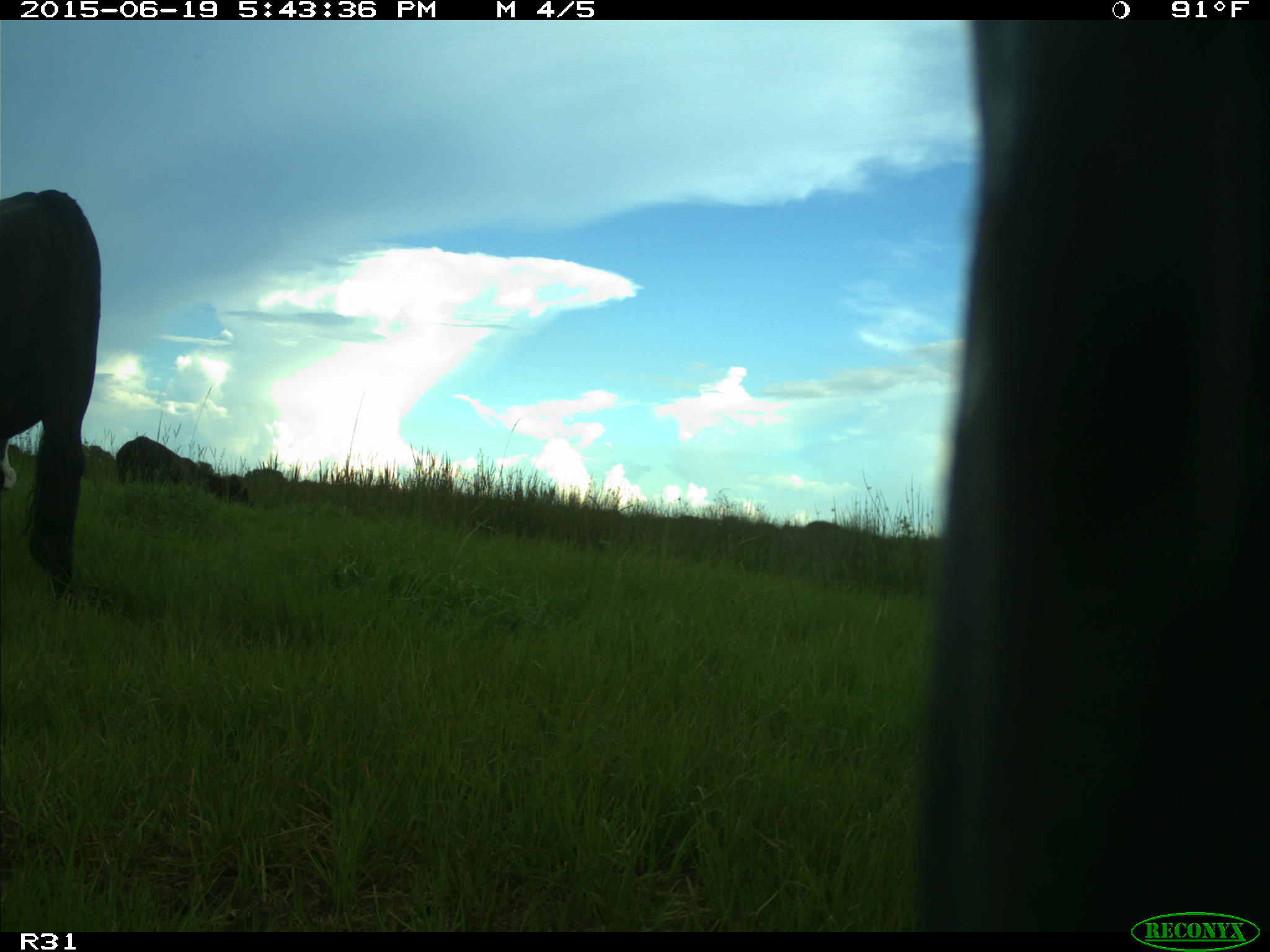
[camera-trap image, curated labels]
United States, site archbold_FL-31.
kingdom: Animalia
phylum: Chordata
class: Mammalia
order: Artiodactyla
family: Bovidae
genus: Bos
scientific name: Bos taurus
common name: domestic cow